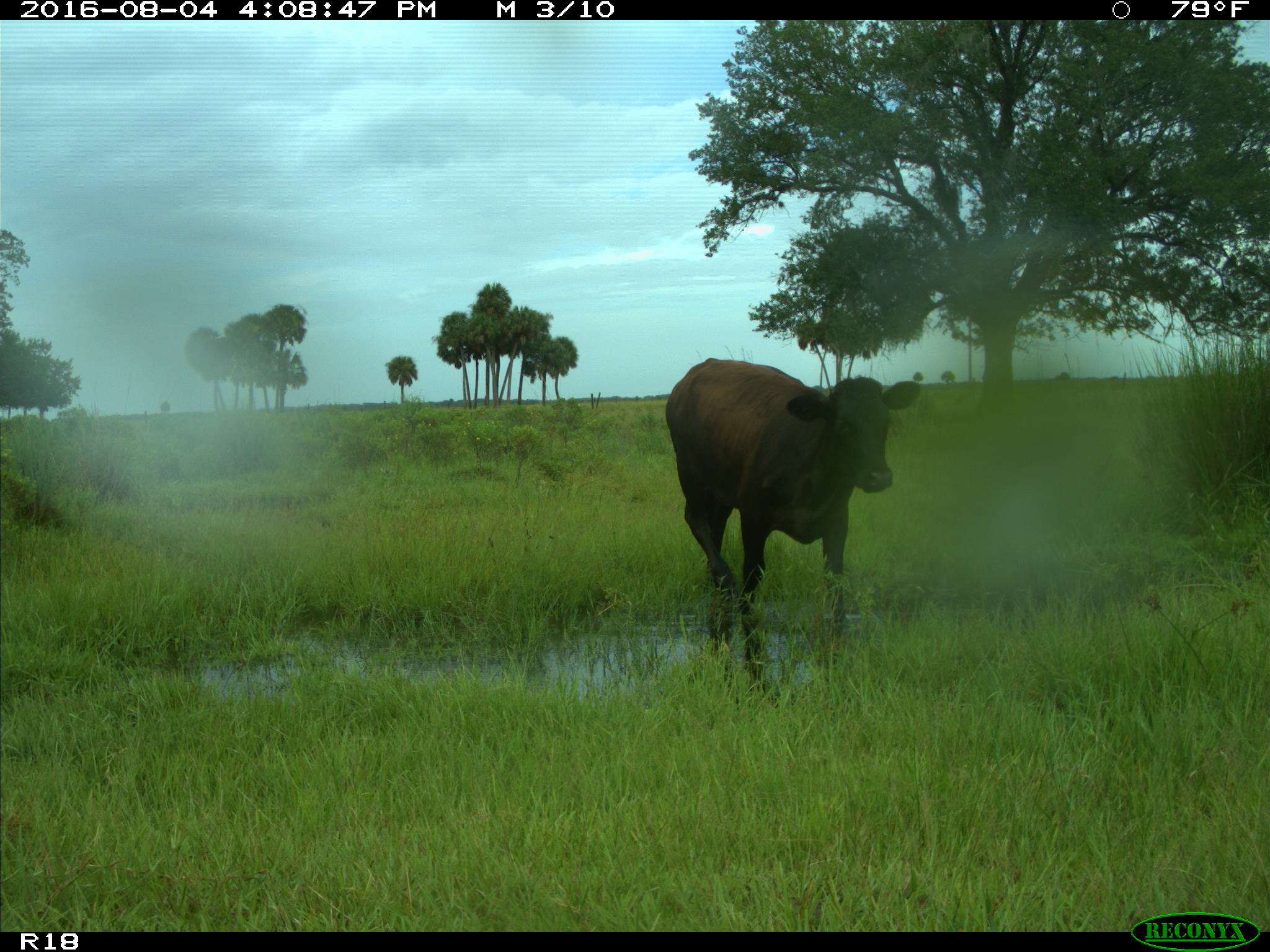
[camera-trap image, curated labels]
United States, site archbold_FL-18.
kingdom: Animalia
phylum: Chordata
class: Mammalia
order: Artiodactyla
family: Bovidae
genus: Bos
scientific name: Bos taurus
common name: domestic cow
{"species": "Bos taurus (domestic cow)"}